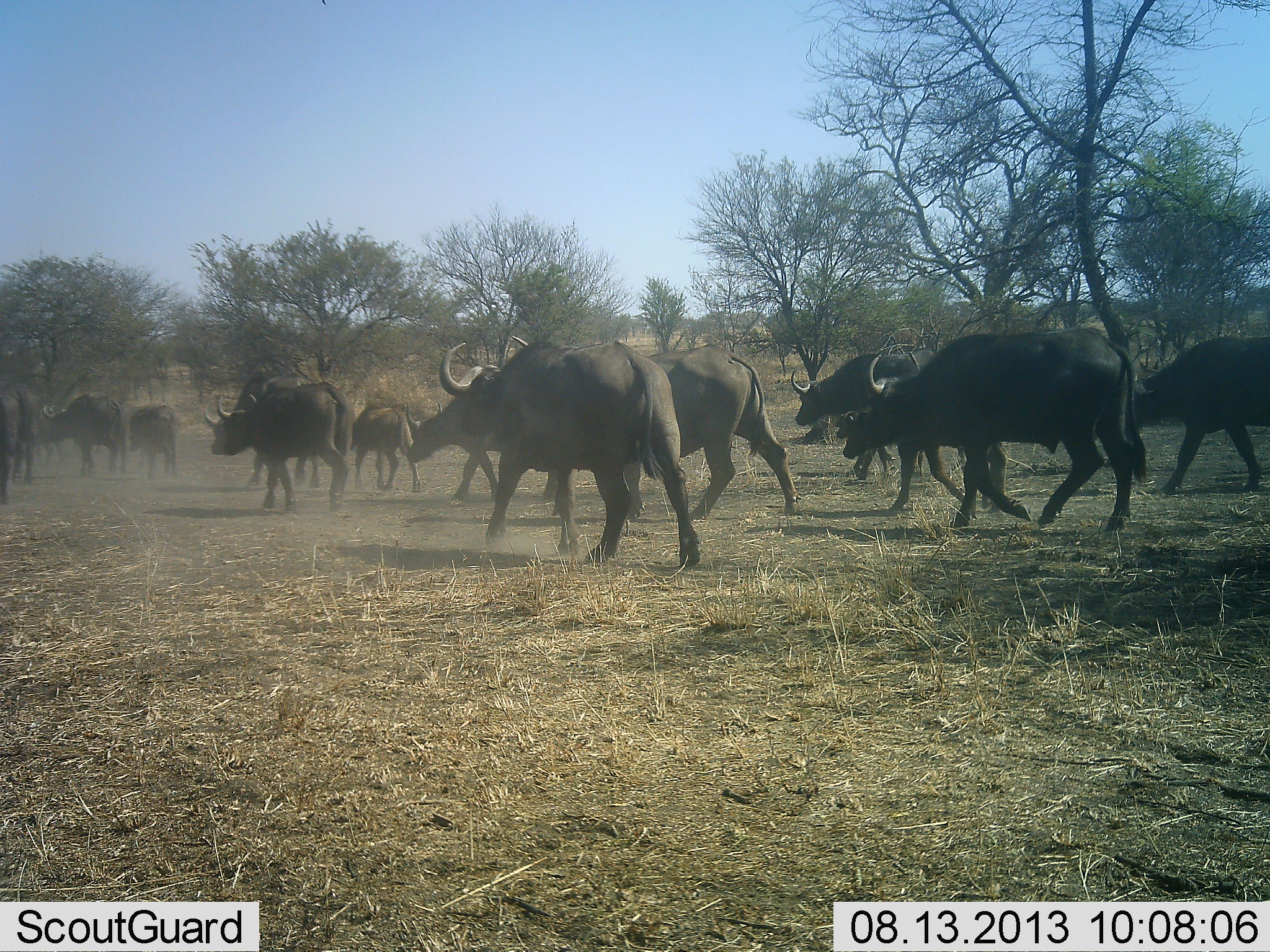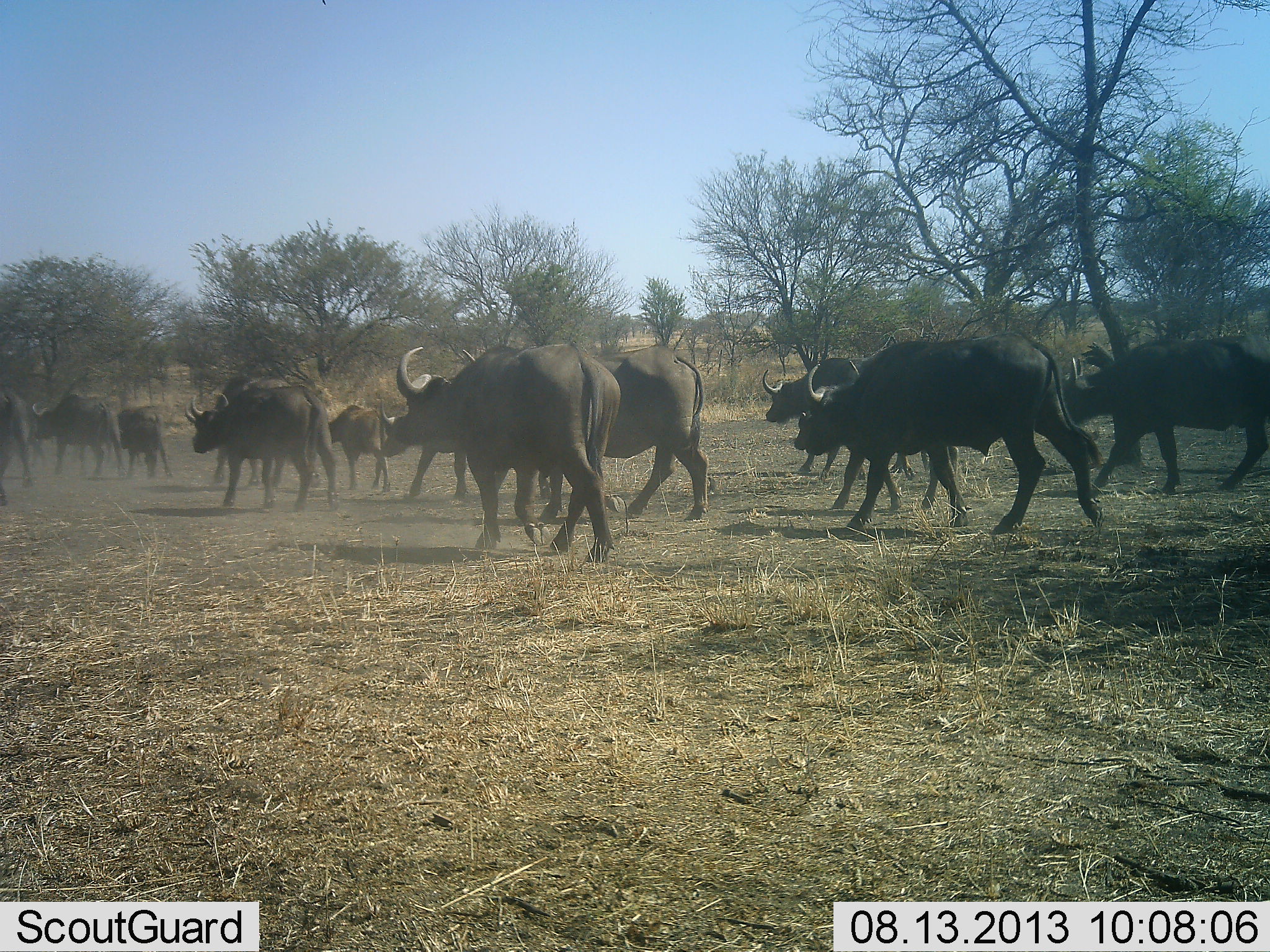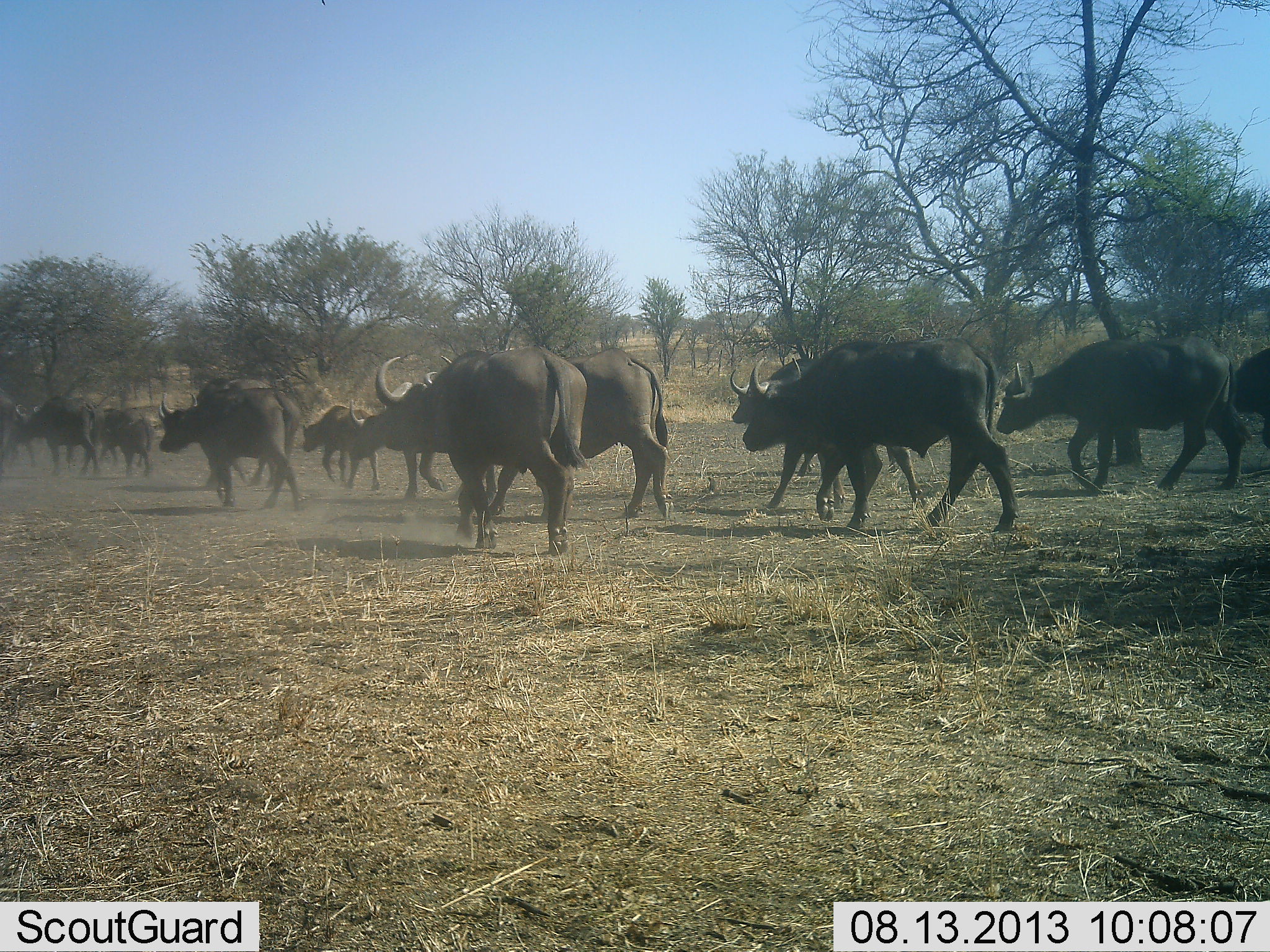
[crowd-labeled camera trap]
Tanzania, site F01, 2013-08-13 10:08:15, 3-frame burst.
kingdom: Animalia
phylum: Chordata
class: Mammalia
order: Artiodactyla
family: Bovidae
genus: Syncerus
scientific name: Syncerus caffer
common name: cape buffalo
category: buffalo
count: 11-50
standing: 0%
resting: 3%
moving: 100%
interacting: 0%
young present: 19%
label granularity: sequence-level